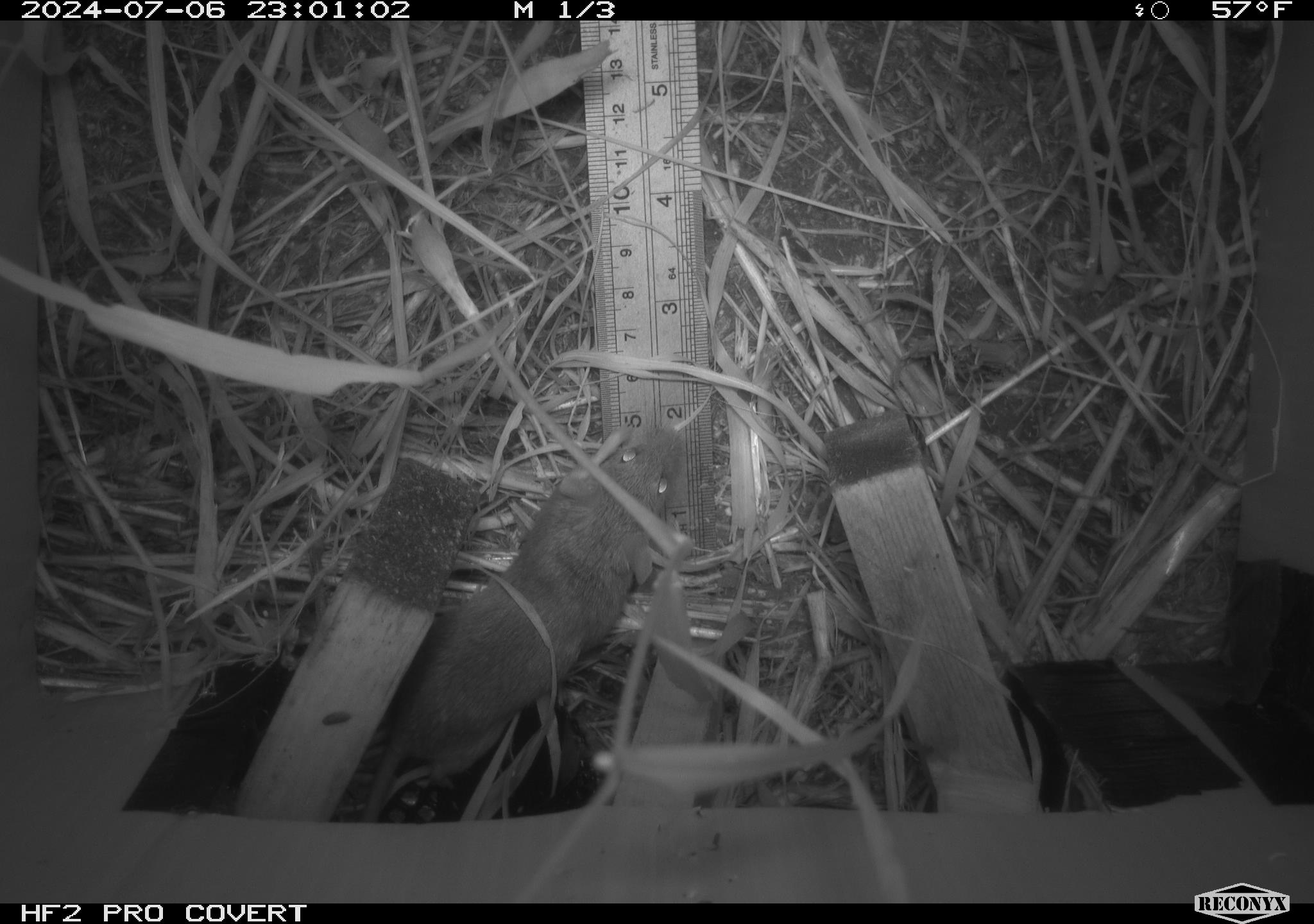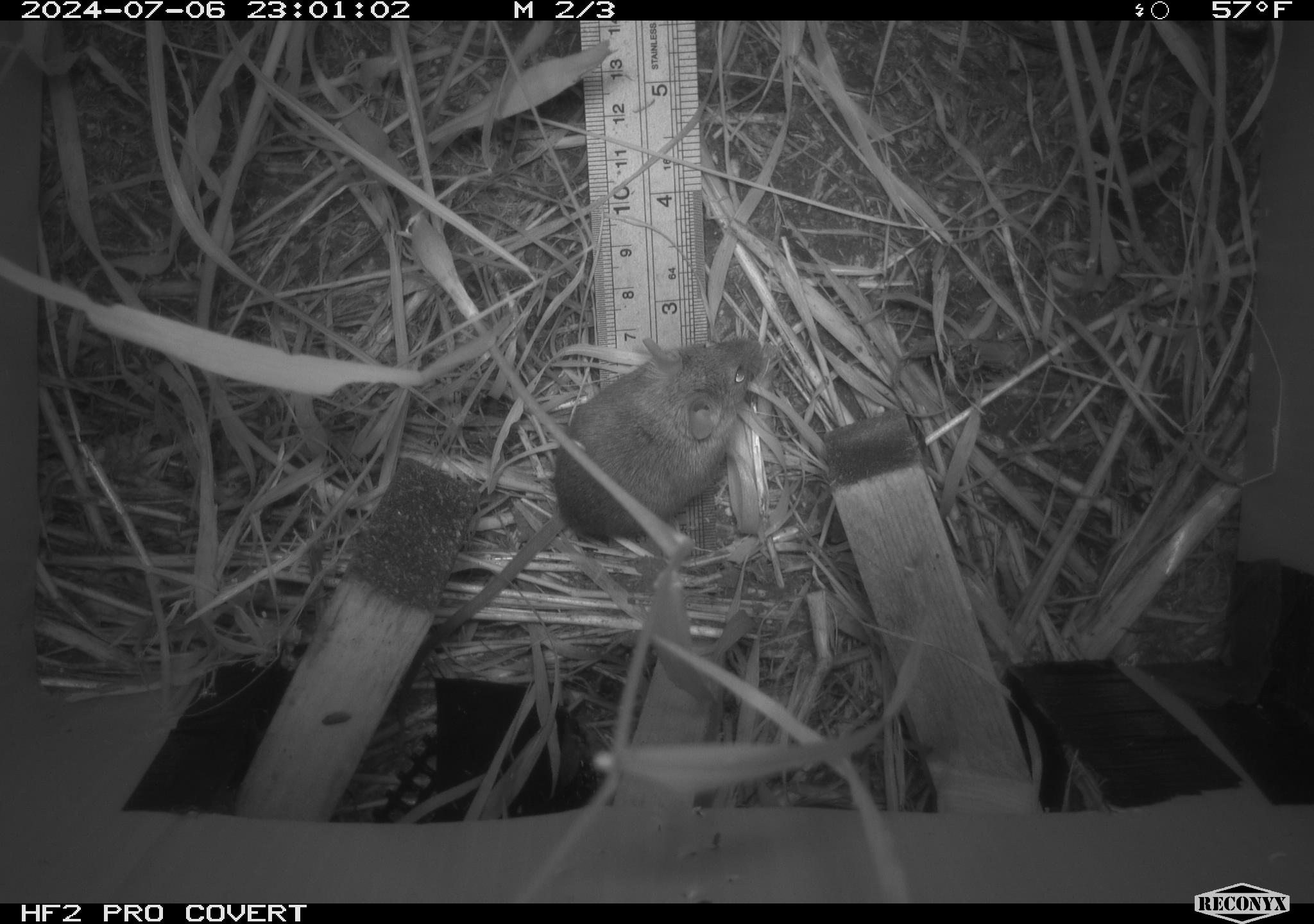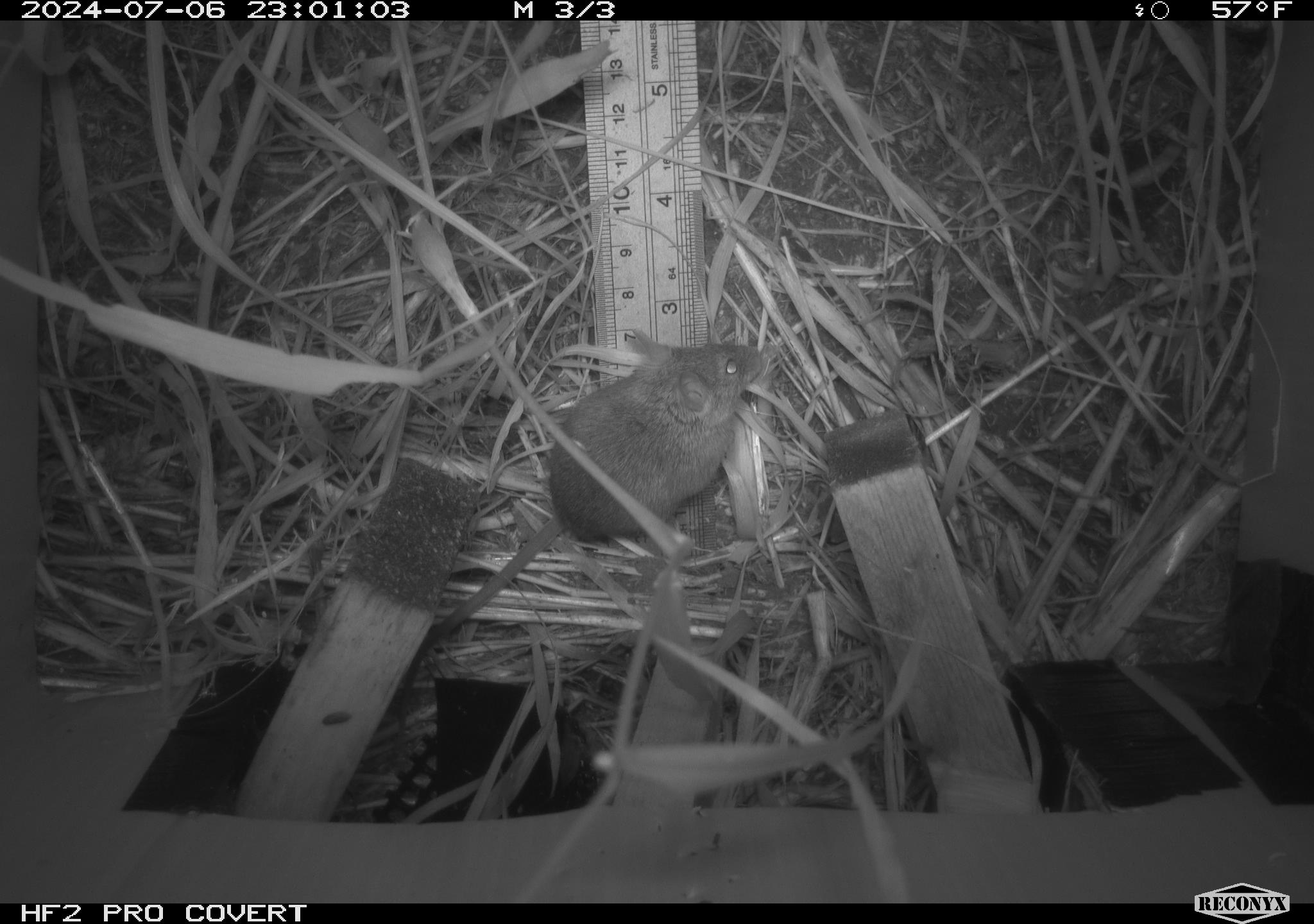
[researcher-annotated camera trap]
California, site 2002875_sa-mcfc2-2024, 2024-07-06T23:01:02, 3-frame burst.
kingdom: Animalia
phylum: Chordata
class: Mammalia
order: Rodentia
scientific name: Rodentia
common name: rodent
Rodent (Rodentia).